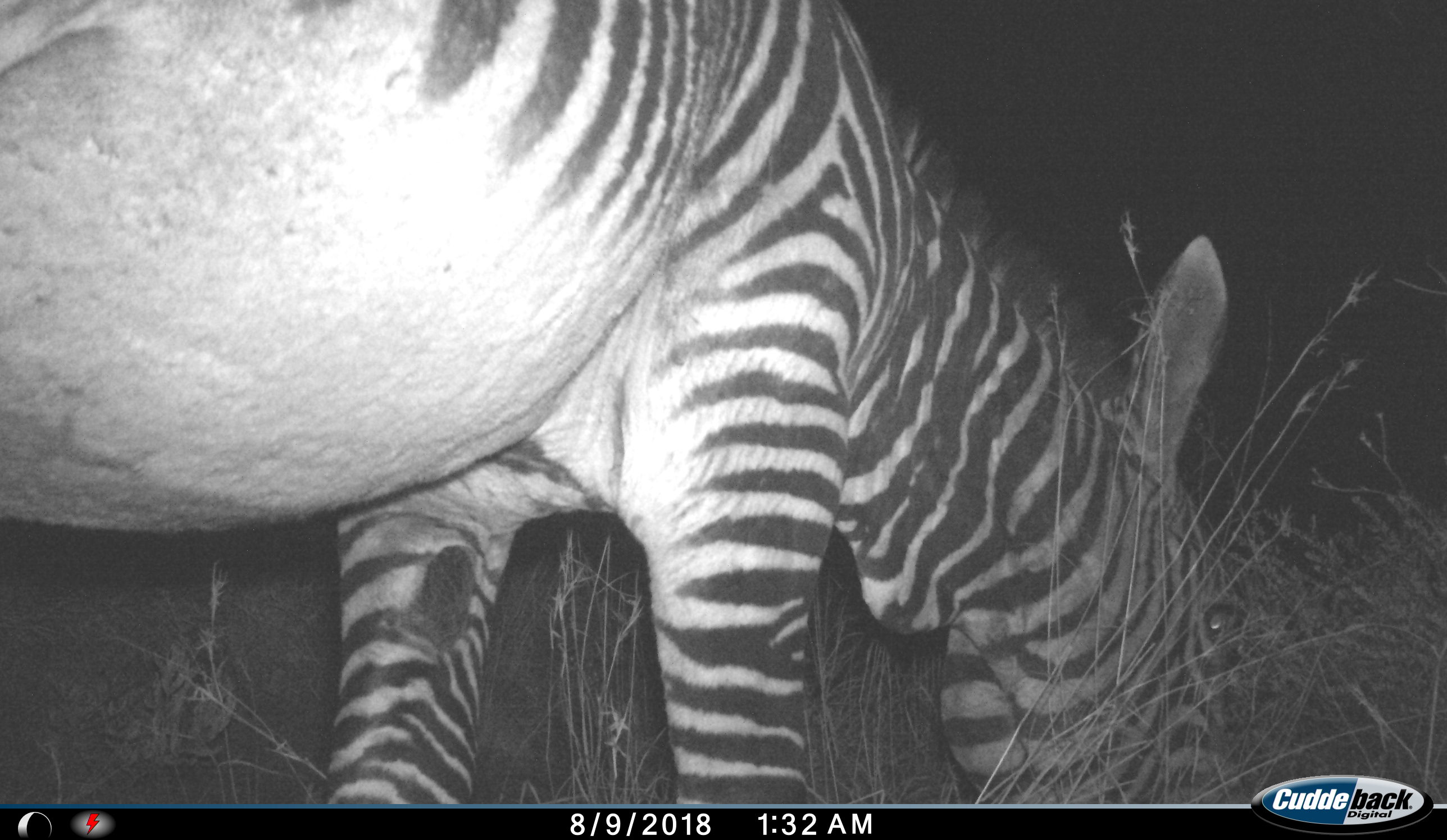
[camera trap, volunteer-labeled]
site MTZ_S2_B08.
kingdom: Animalia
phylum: Chordata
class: Mammalia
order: Perissodactyla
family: Equidae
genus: Equus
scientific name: Equus zebra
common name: mountain zebra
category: zebramountain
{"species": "zebramountain (mountain zebra) (Equus zebra)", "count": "1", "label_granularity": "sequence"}